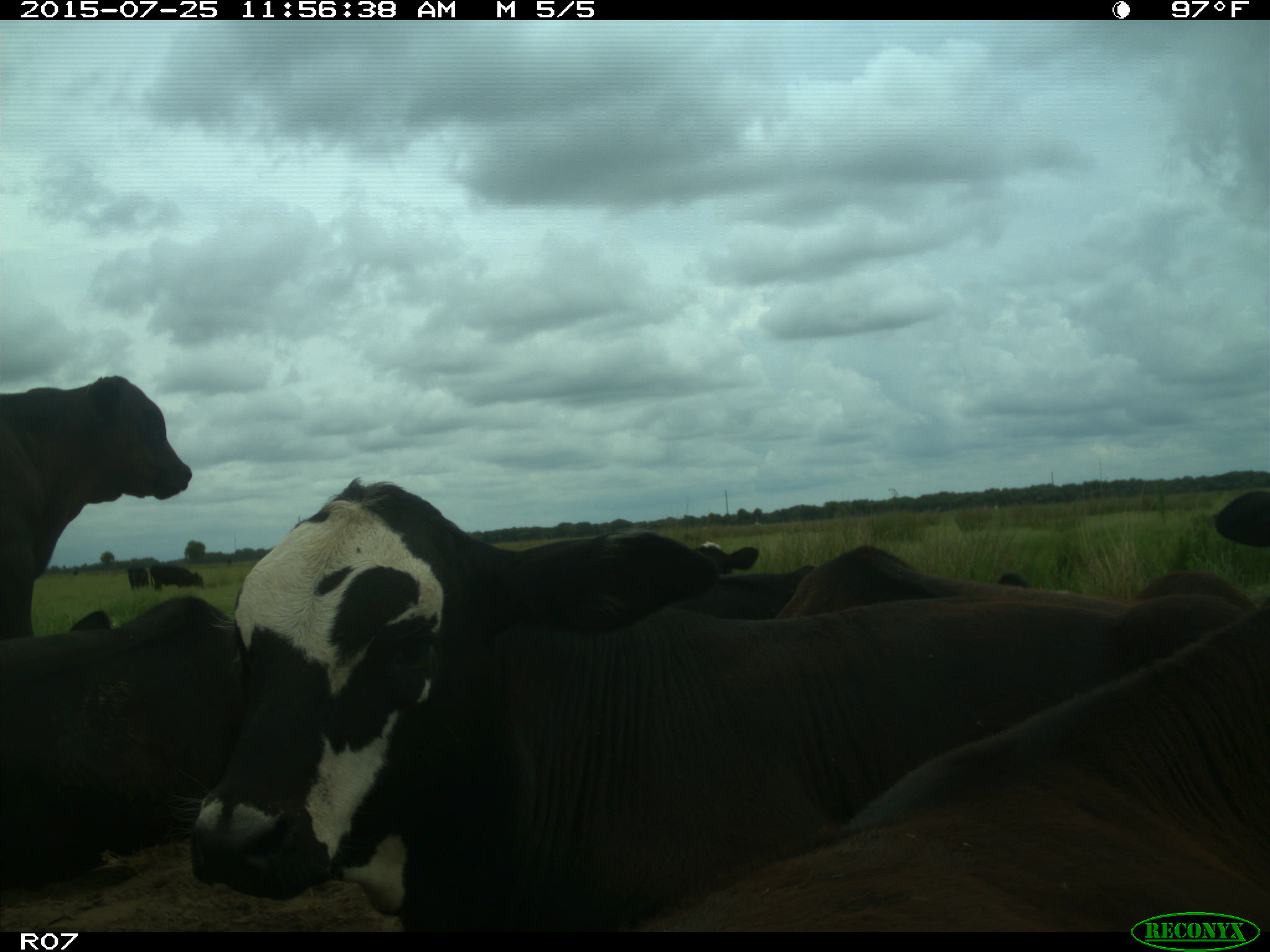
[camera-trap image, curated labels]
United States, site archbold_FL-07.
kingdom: Animalia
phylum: Chordata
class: Mammalia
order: Artiodactyla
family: Bovidae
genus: Bos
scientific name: Bos taurus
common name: domestic cow